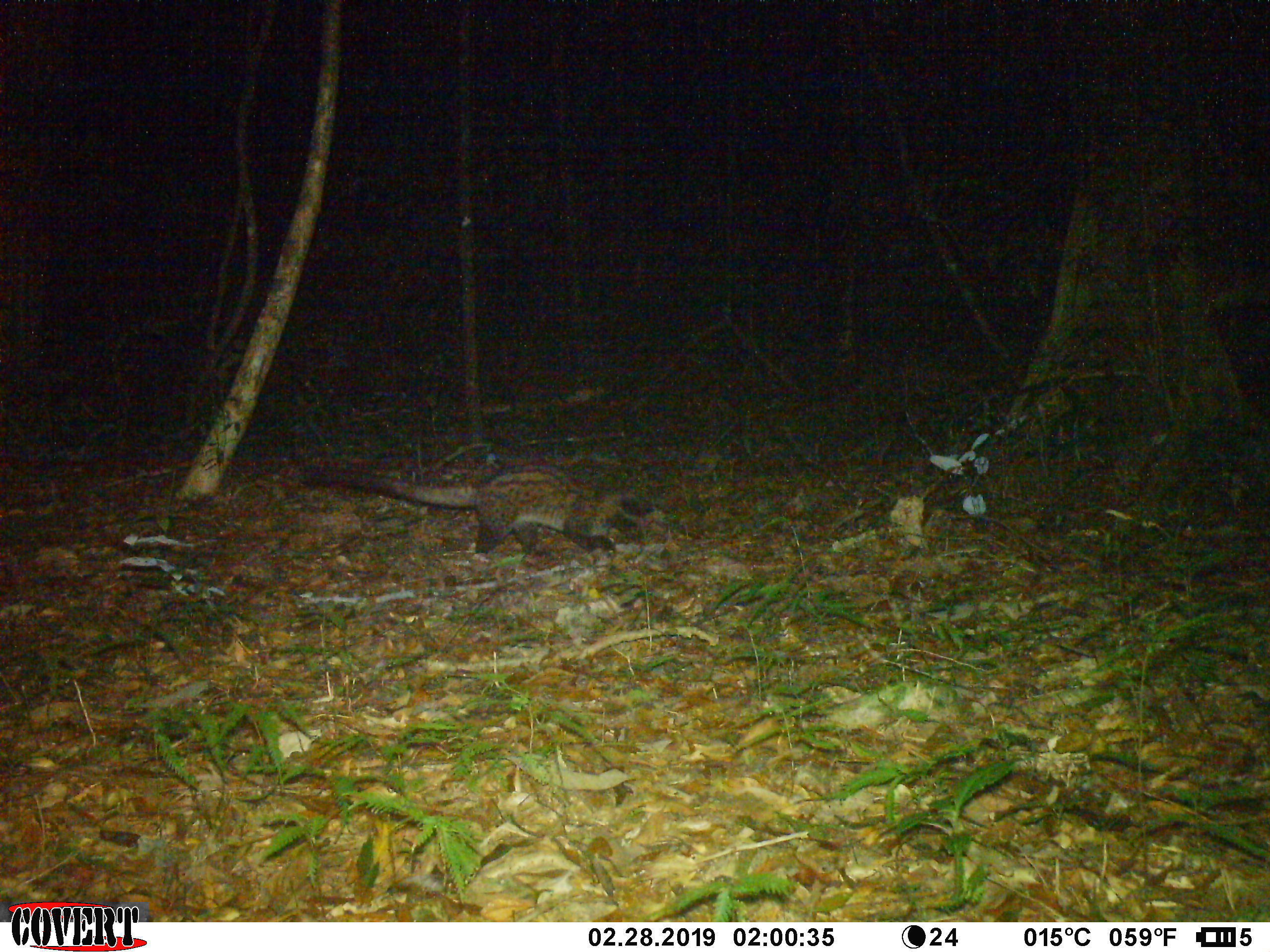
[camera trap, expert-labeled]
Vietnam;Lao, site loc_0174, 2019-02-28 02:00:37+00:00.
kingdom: Animalia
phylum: Chordata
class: Mammalia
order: Carnivora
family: Viverridae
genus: Paradoxurus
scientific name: Paradoxurus hermaphroditus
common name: common palm civet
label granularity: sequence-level